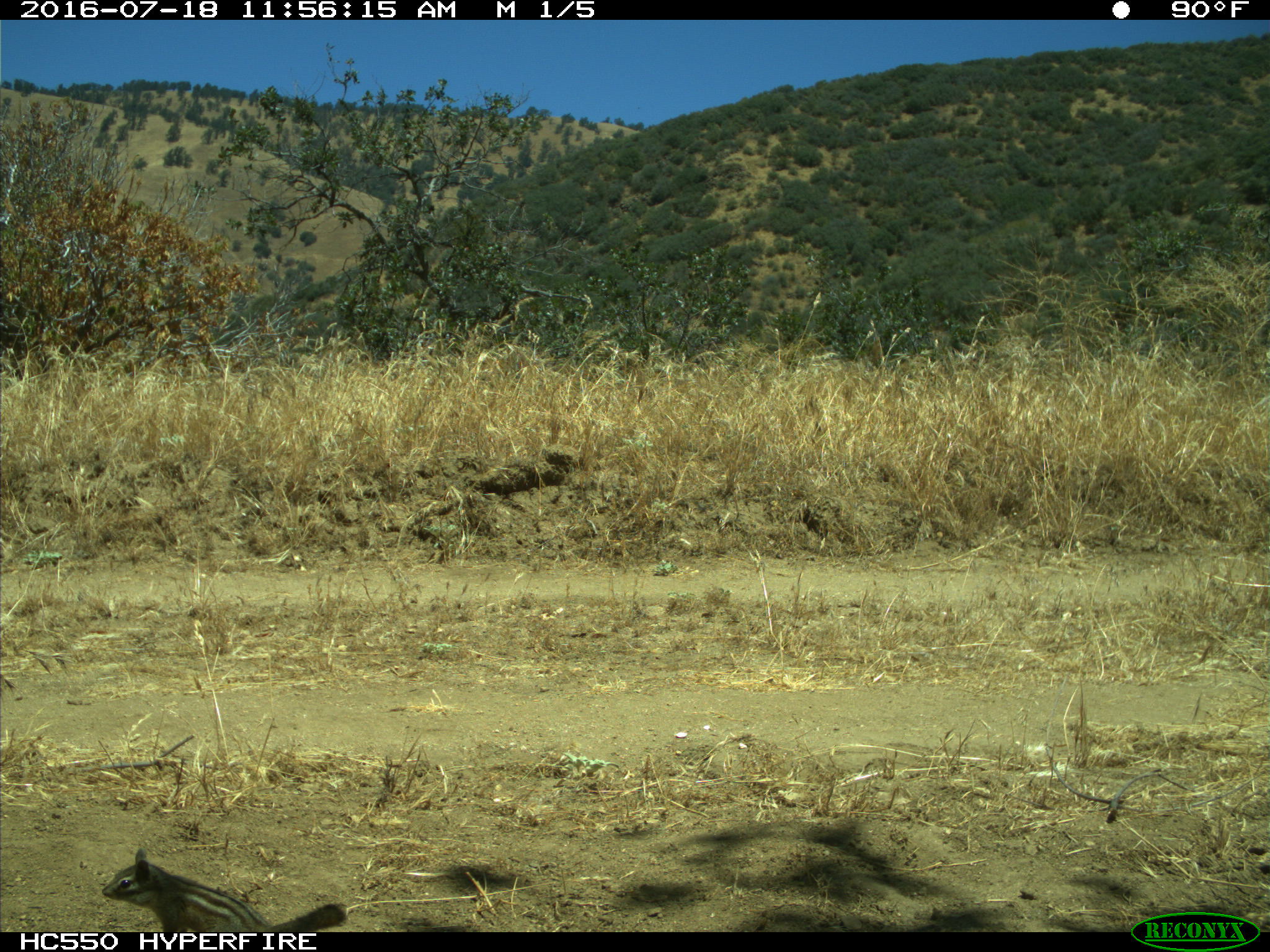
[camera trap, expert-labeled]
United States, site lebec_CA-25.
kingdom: Animalia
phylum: Chordata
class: Mammalia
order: Rodentia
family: Sciuridae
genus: Tamias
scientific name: Tamias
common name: chipmunk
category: unidentified chipmunk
Unidentified chipmunk (chipmunk) (Tamias).